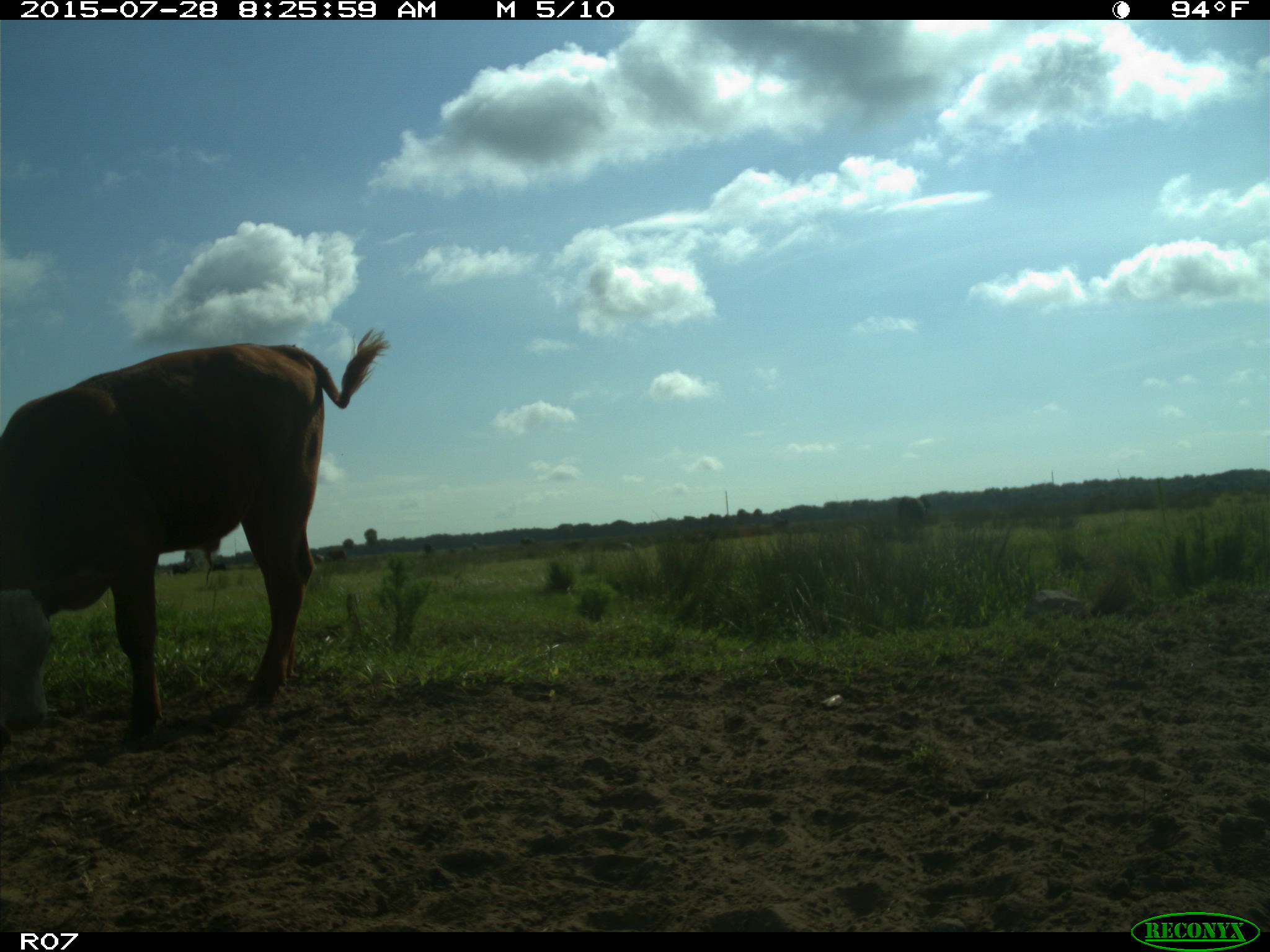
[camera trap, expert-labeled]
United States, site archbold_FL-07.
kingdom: Animalia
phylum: Chordata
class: Mammalia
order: Artiodactyla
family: Bovidae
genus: Bos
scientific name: Bos taurus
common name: domestic cow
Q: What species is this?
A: Bos taurus (domestic cow).